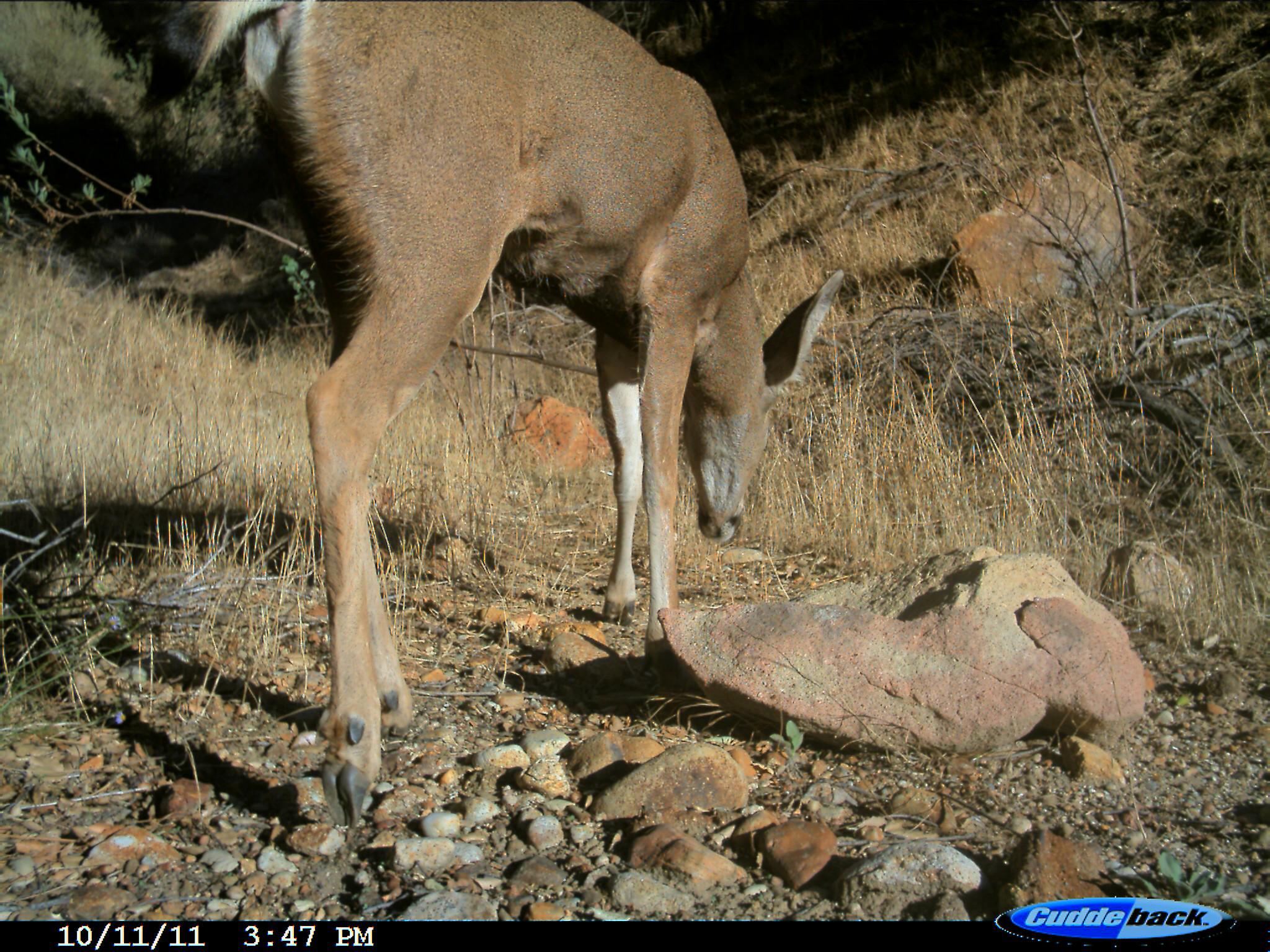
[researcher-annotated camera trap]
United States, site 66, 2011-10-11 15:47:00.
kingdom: Animalia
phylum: Chordata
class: Mammalia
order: Artiodactyla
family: Cervidae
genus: Odocoileus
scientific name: Odocoileus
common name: deer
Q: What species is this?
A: Deer (Odocoileus).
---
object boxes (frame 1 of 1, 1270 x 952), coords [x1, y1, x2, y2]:
deer: [190, 3, 845, 831]